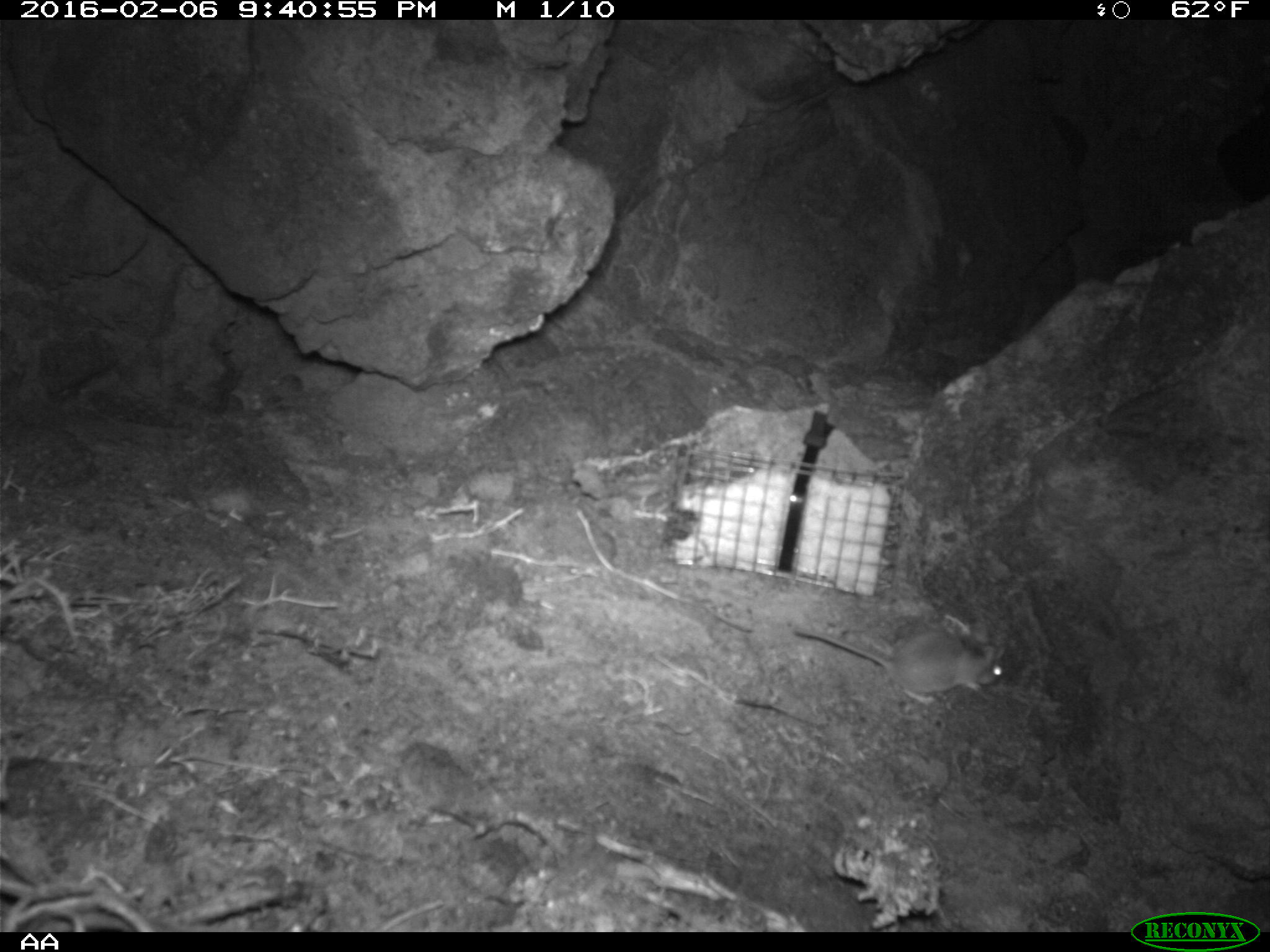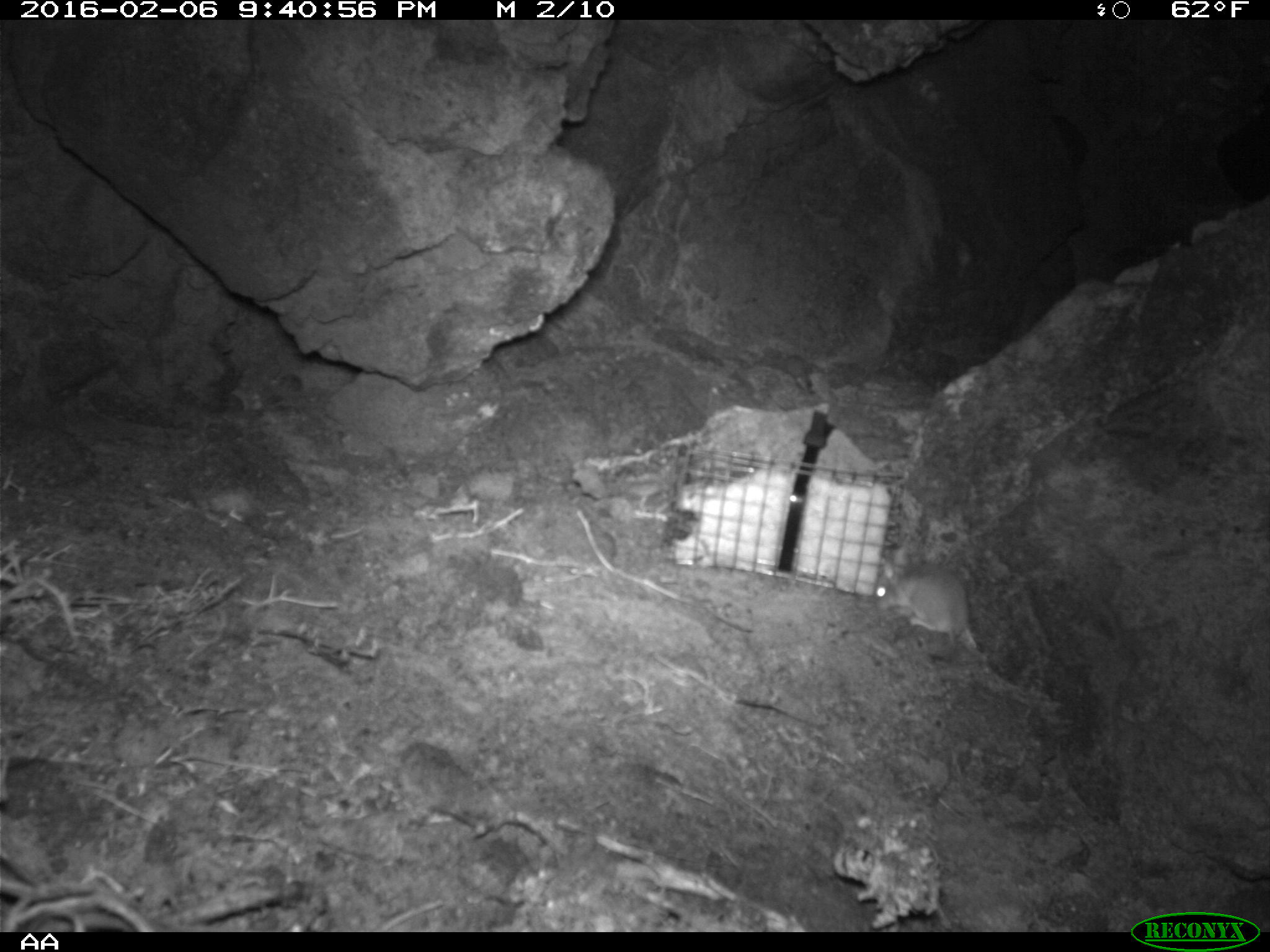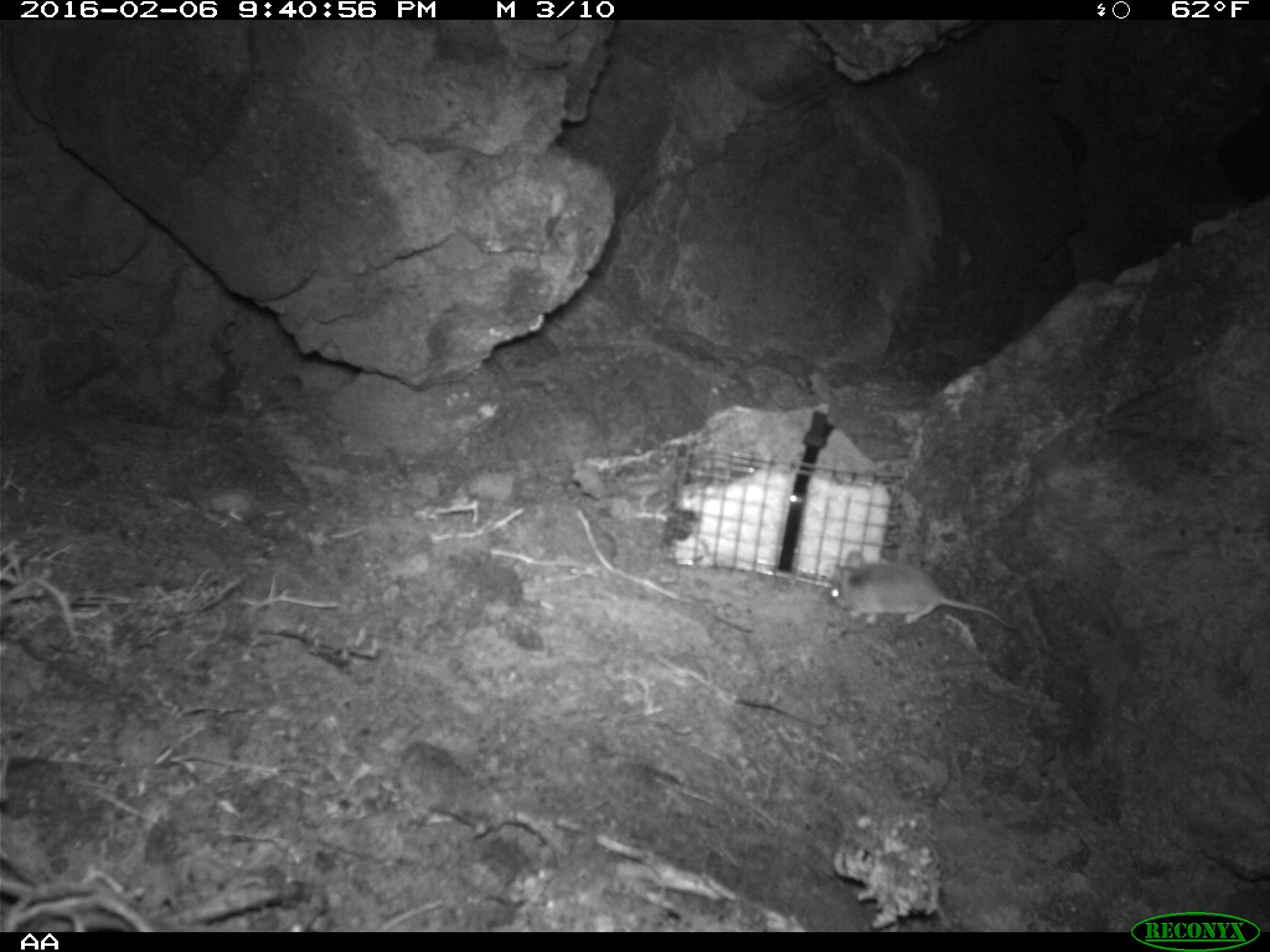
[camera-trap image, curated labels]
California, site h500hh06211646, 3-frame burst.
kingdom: Animalia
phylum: Chordata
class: Mammalia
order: Rodentia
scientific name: Rodentia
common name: rodent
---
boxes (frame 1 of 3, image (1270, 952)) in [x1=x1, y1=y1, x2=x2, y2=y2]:
rodent: [x1=794, y1=621, x2=1005, y2=705]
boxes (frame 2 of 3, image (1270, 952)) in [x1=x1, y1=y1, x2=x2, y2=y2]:
rodent: [x1=874, y1=546, x2=976, y2=648]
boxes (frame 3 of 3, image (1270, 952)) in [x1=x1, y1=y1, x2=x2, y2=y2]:
rodent: [x1=829, y1=549, x2=1020, y2=632]